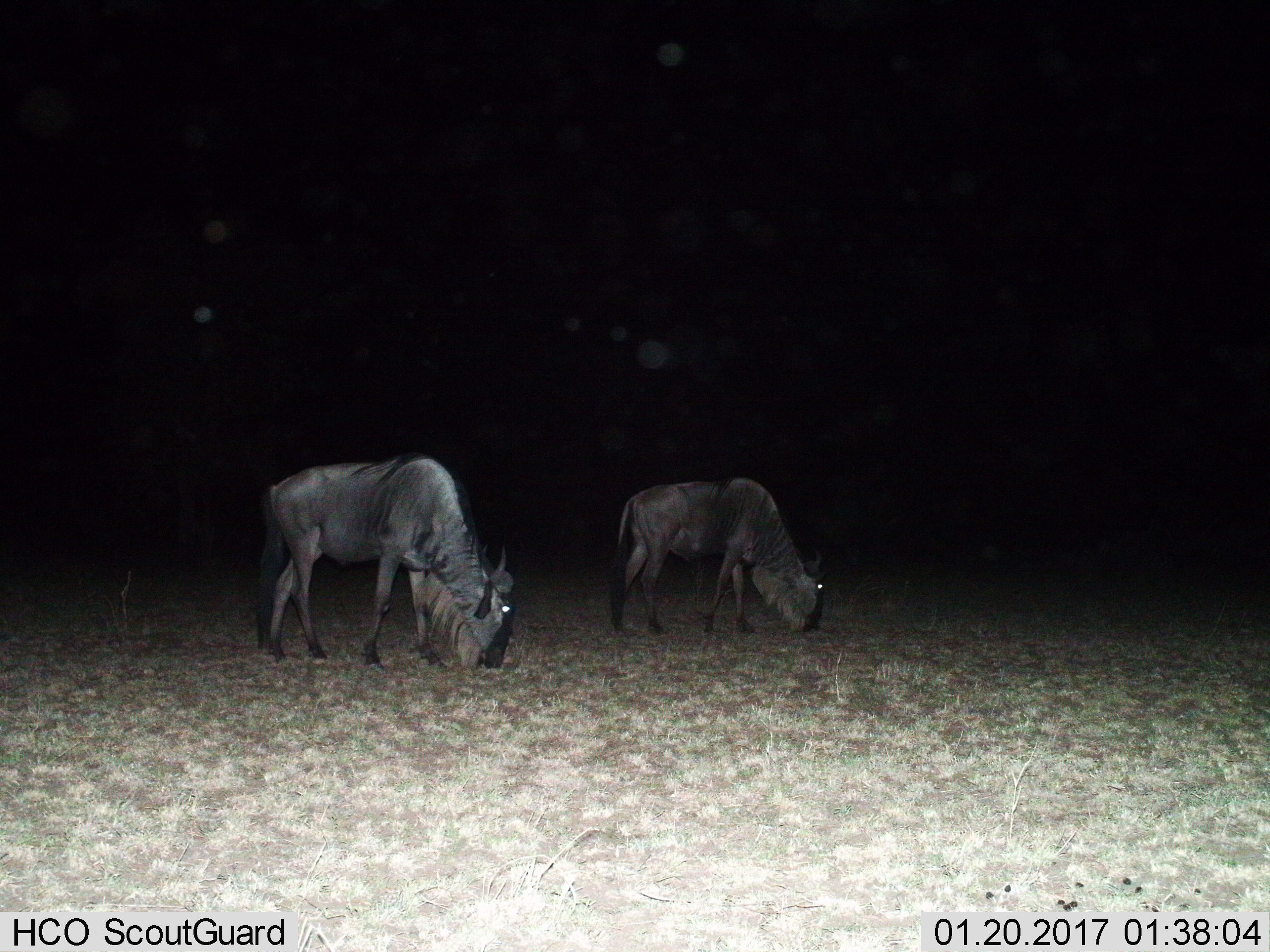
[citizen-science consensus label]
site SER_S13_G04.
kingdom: Animalia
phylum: Chordata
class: Mammalia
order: Artiodactyla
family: Bovidae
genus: Connochaetes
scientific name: Connochaetes taurinus taurinus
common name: blue wildebeest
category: wildebeestblue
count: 2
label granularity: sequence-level